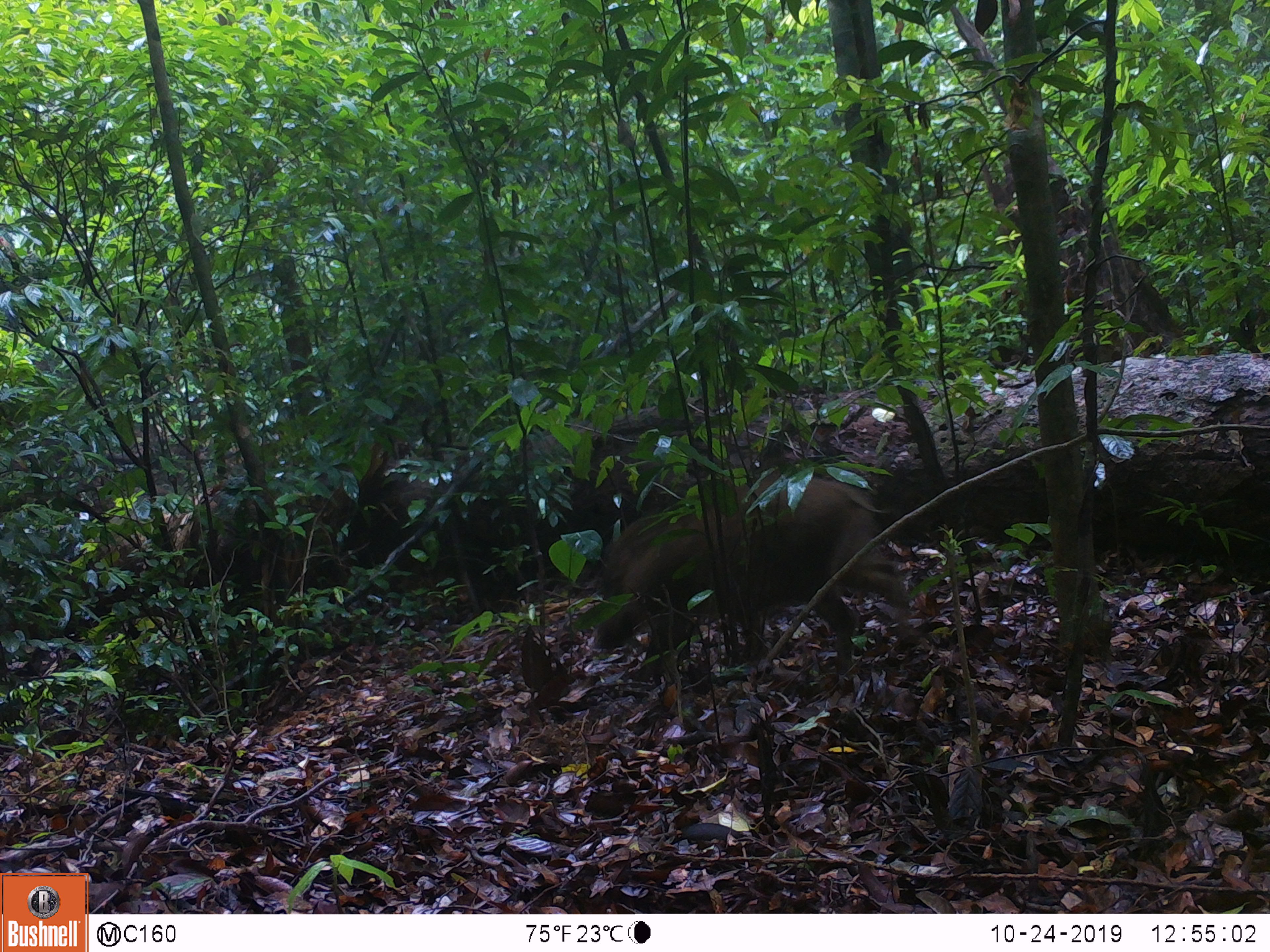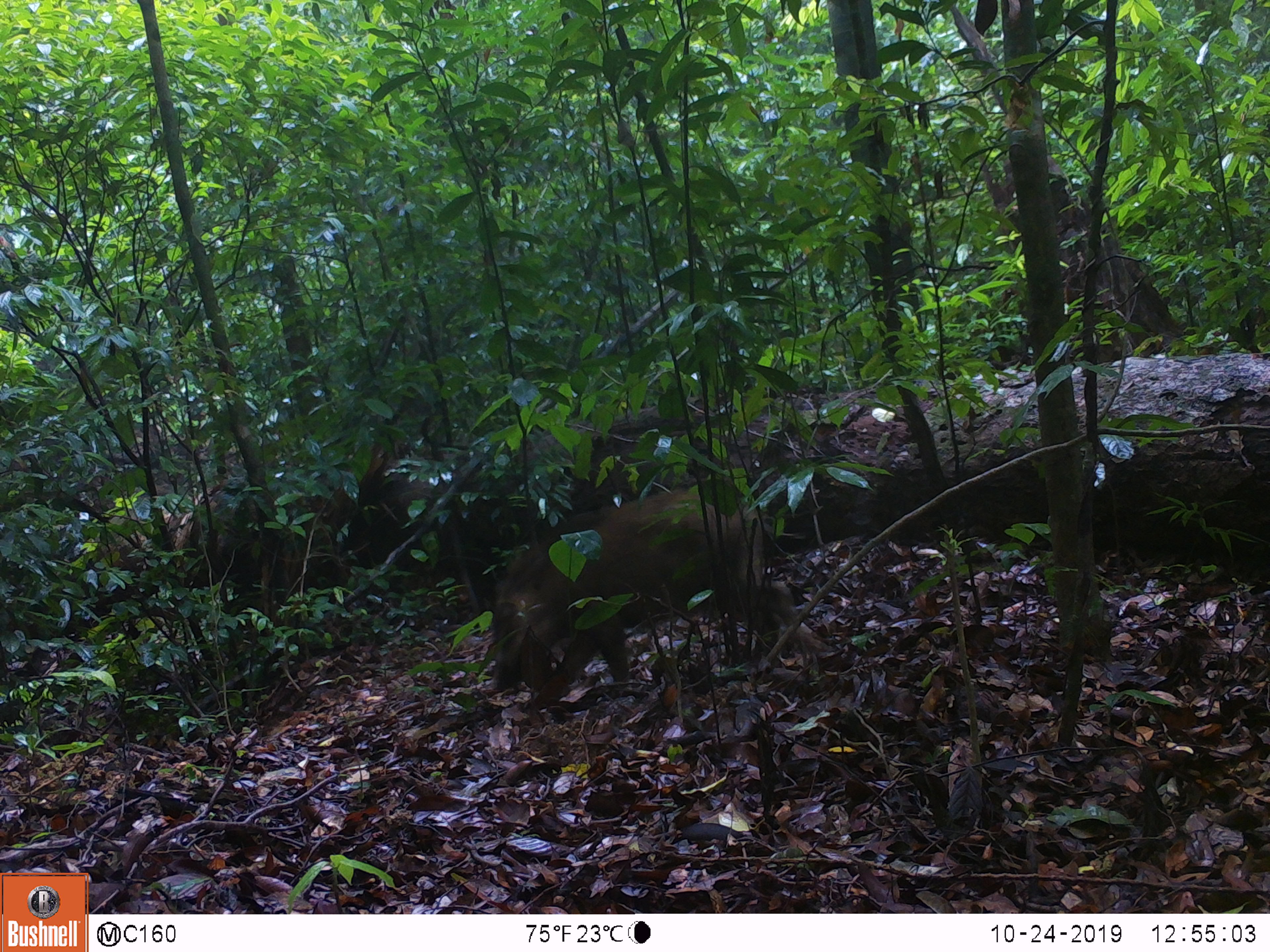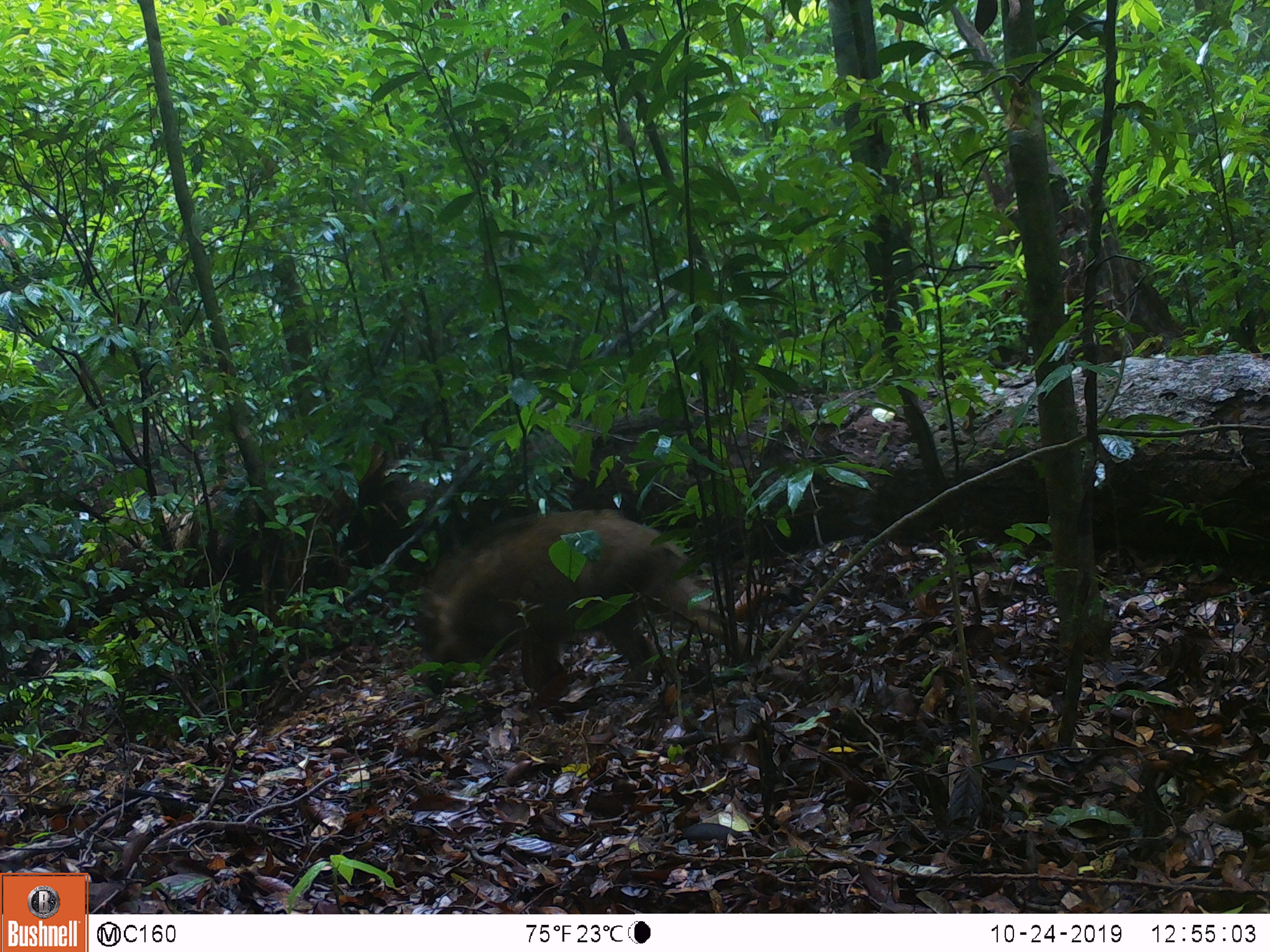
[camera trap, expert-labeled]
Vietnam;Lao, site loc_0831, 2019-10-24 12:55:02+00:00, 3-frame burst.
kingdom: Animalia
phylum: Chordata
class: Mammalia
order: Artiodactyla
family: Suidae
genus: Sus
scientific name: Sus scrofa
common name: eurasian wild pig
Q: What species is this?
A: Eurasian wild pig (Sus scrofa).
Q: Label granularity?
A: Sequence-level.